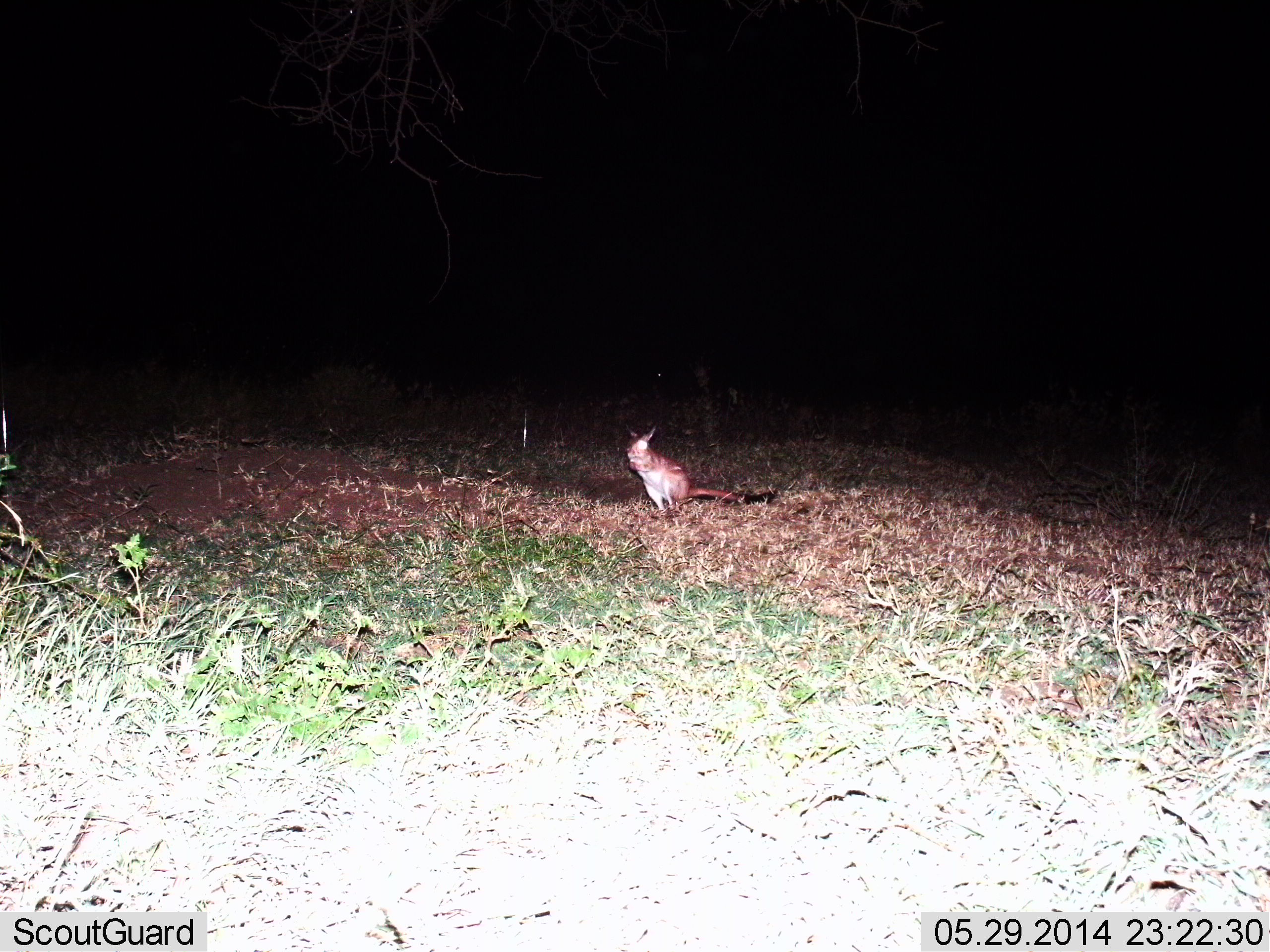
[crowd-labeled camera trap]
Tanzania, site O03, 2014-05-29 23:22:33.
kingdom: Animalia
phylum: Chordata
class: Mammalia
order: Rodentia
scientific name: Rodentia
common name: rodents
Rodents (Rodentia), count 1. Behavior (volunteer vote fractions): standing 100%, resting 0%, moving 0%, interacting 0%. Young present (vote fraction): 0%. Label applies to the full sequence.